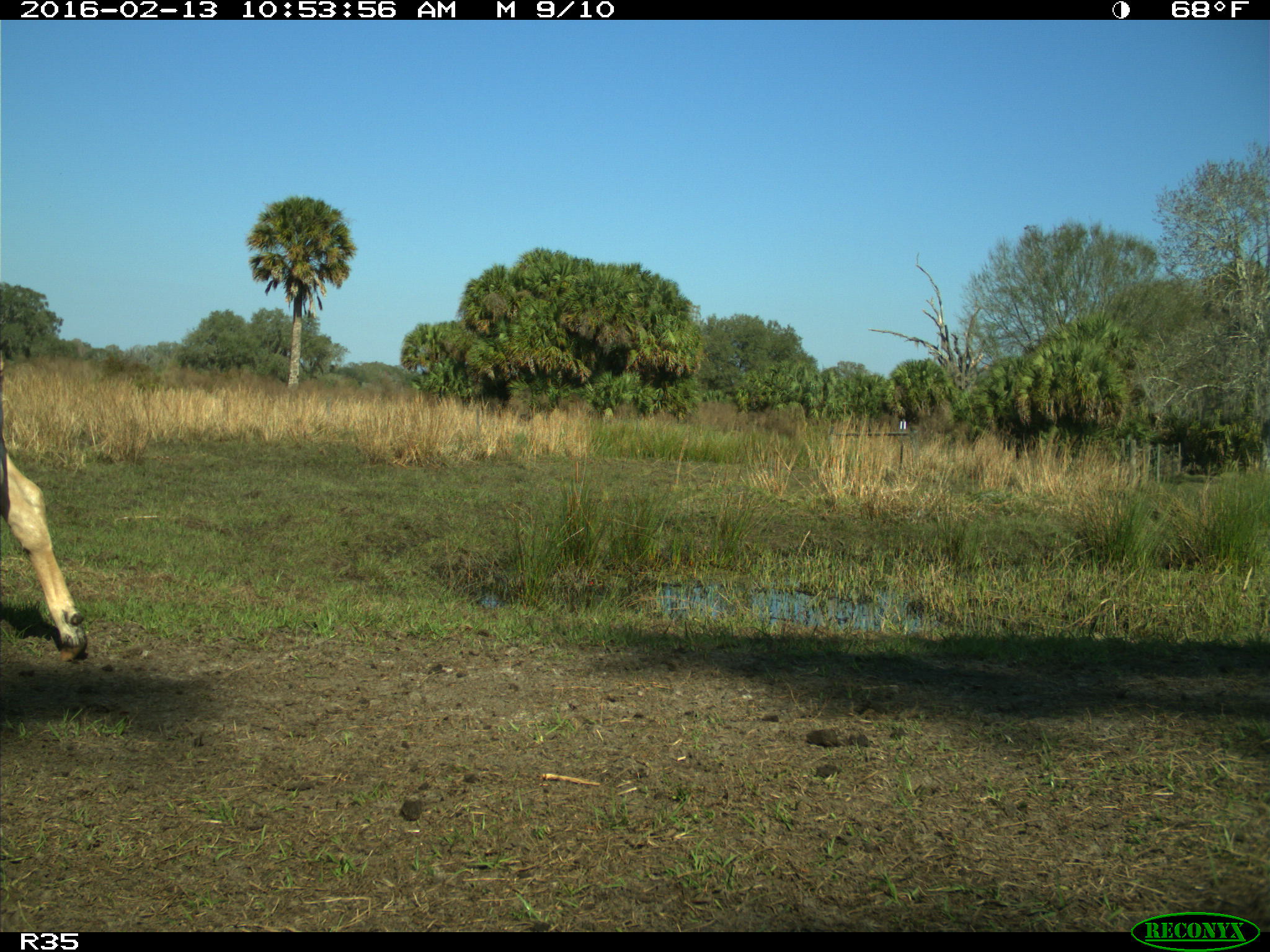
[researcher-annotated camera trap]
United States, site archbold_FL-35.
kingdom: Animalia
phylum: Chordata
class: Mammalia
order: Artiodactyla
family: Bovidae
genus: Bos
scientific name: Bos taurus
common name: domestic cow